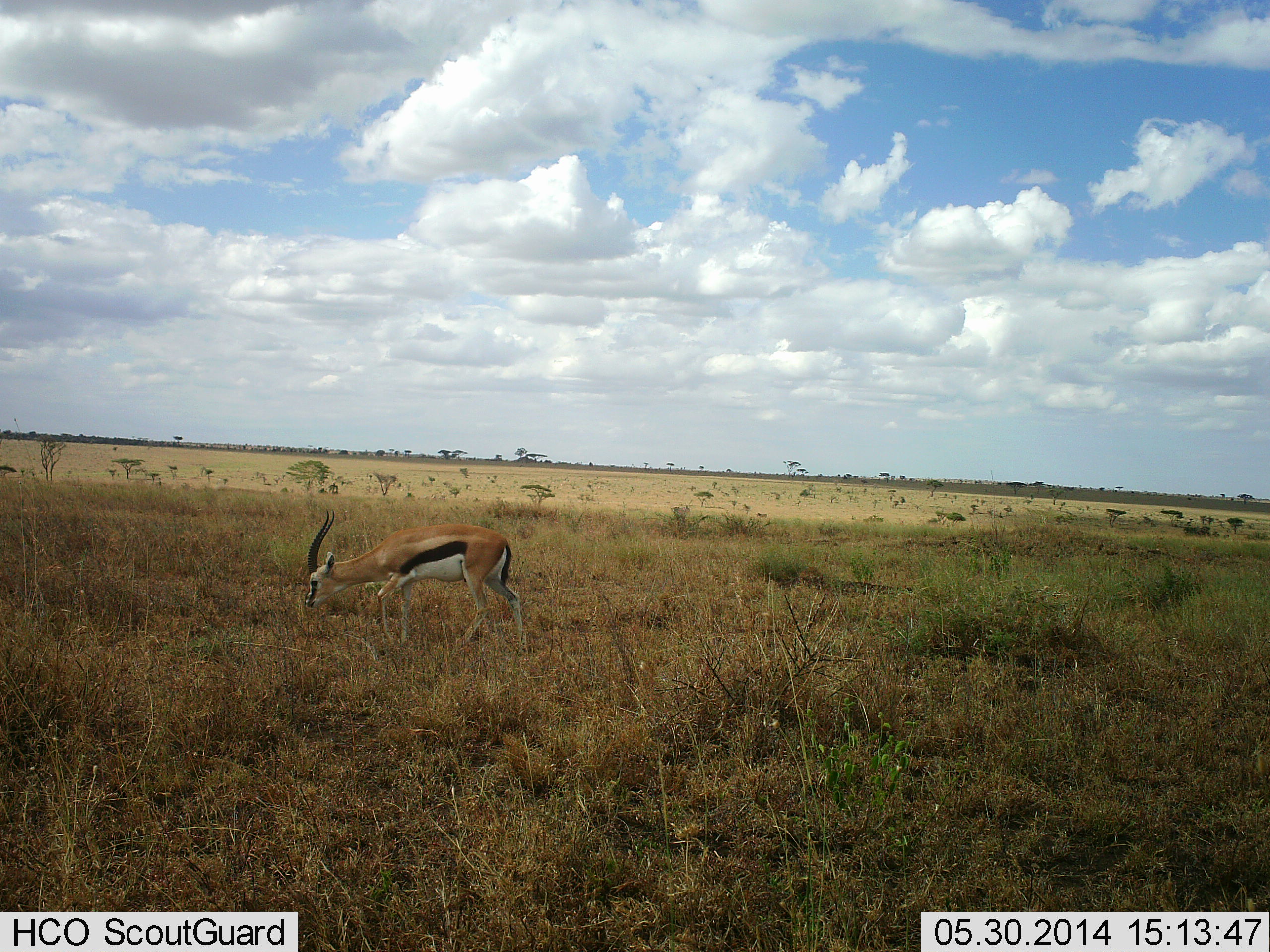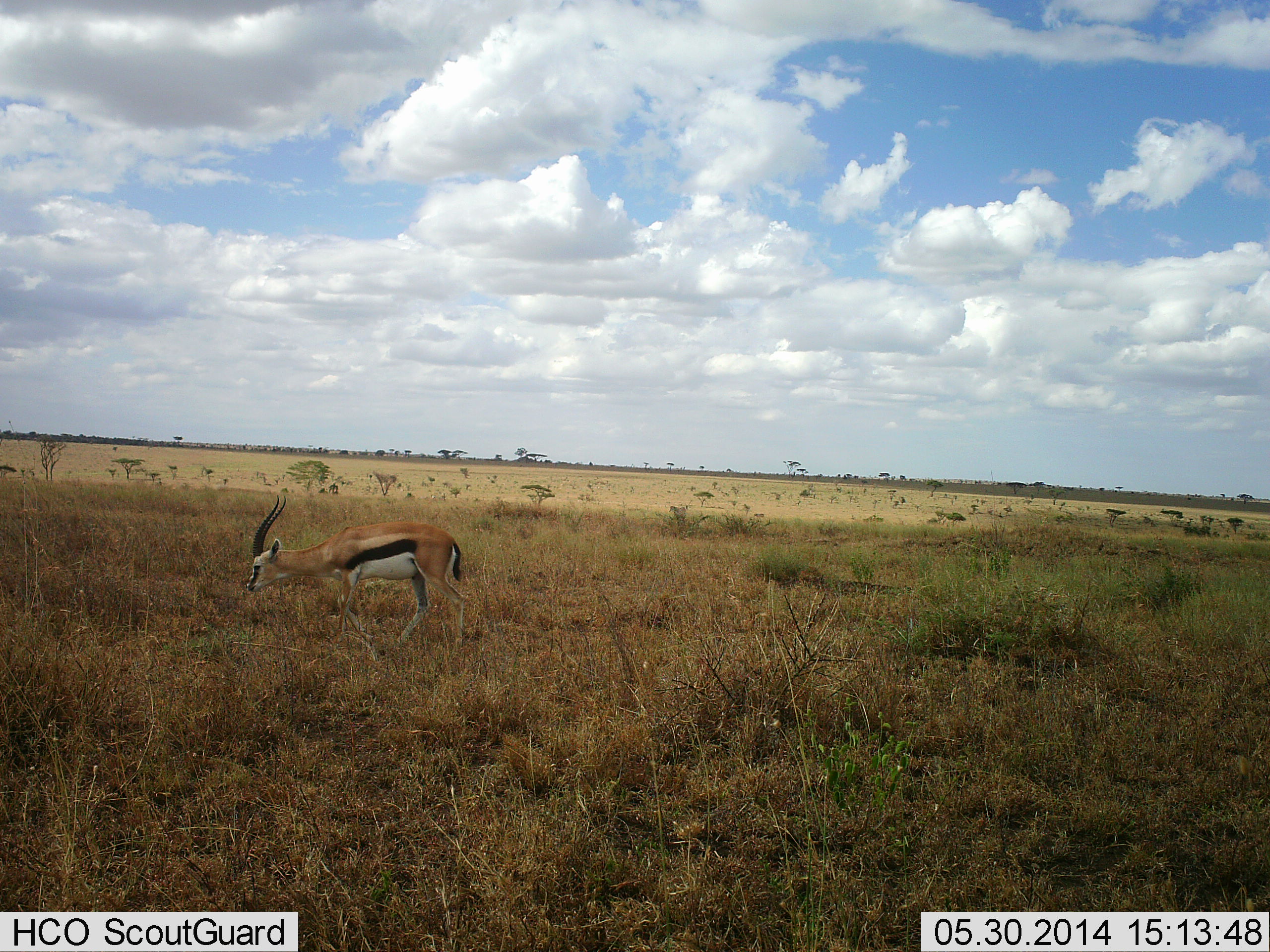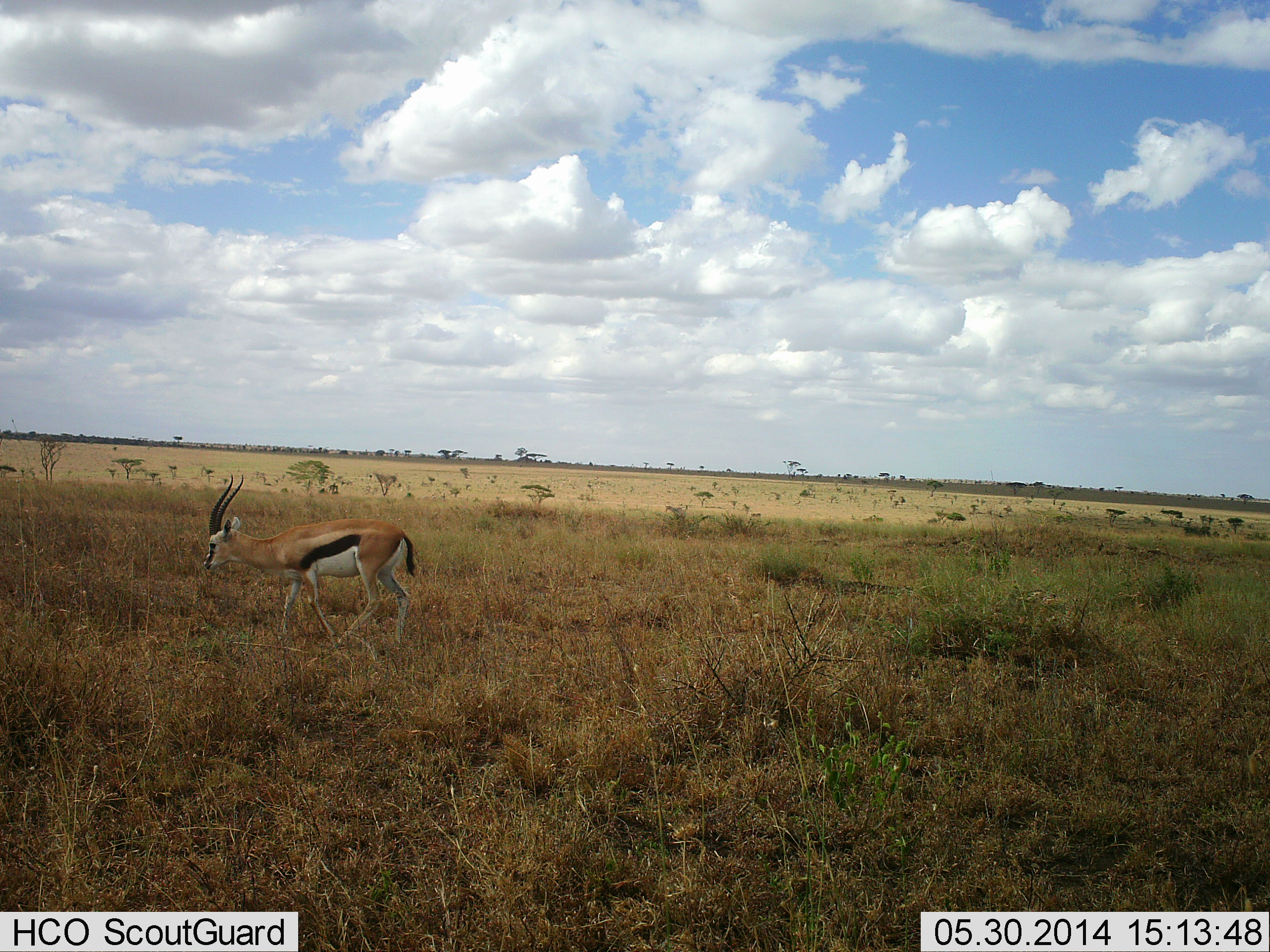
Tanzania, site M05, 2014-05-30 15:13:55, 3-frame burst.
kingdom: Animalia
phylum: Chordata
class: Mammalia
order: Artiodactyla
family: Bovidae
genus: Eudorcas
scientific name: Eudorcas thomsonii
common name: thomson's gazelle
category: gazellethomsons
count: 1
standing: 20%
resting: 0%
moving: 90%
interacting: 0%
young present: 0%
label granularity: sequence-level